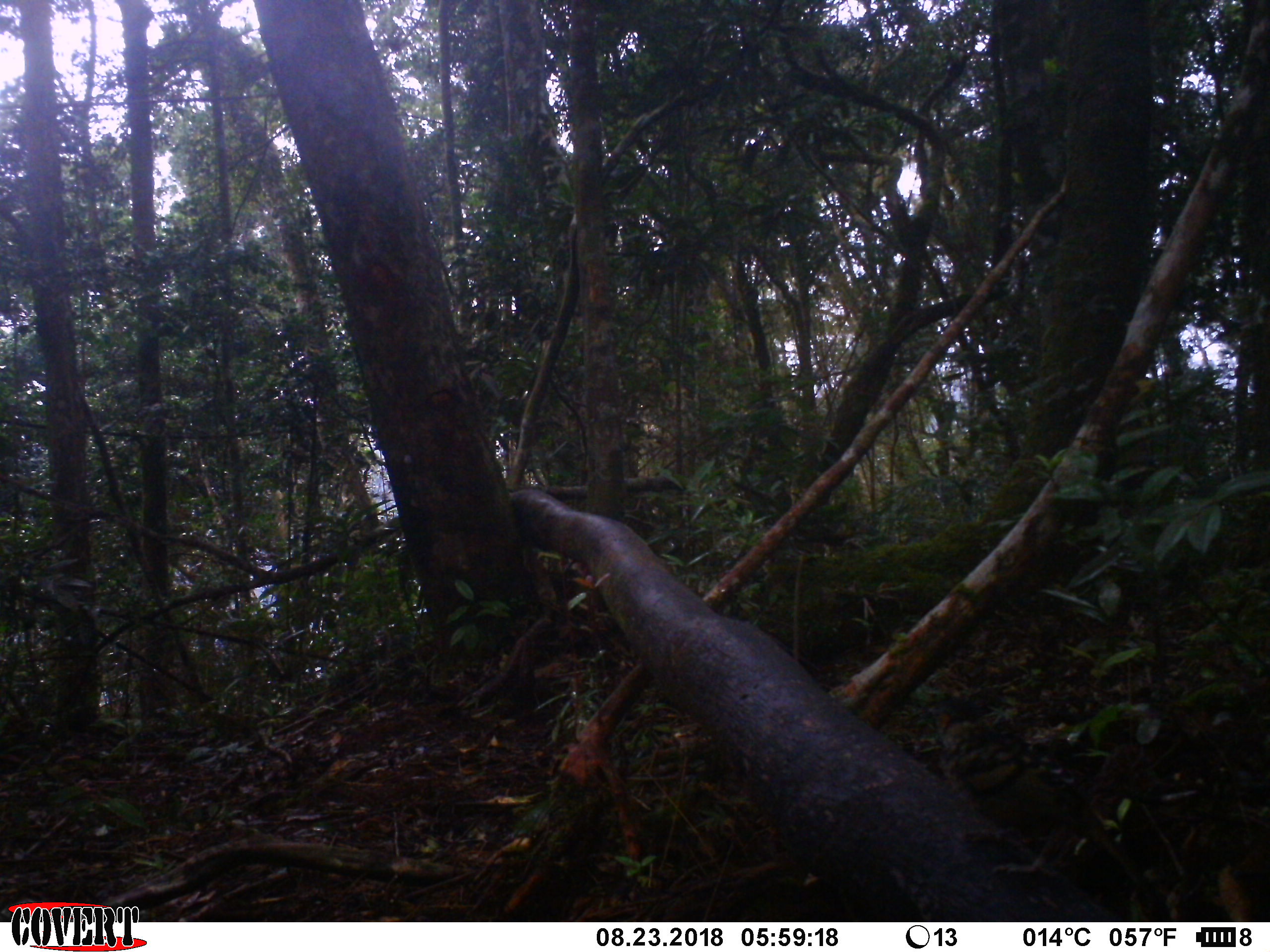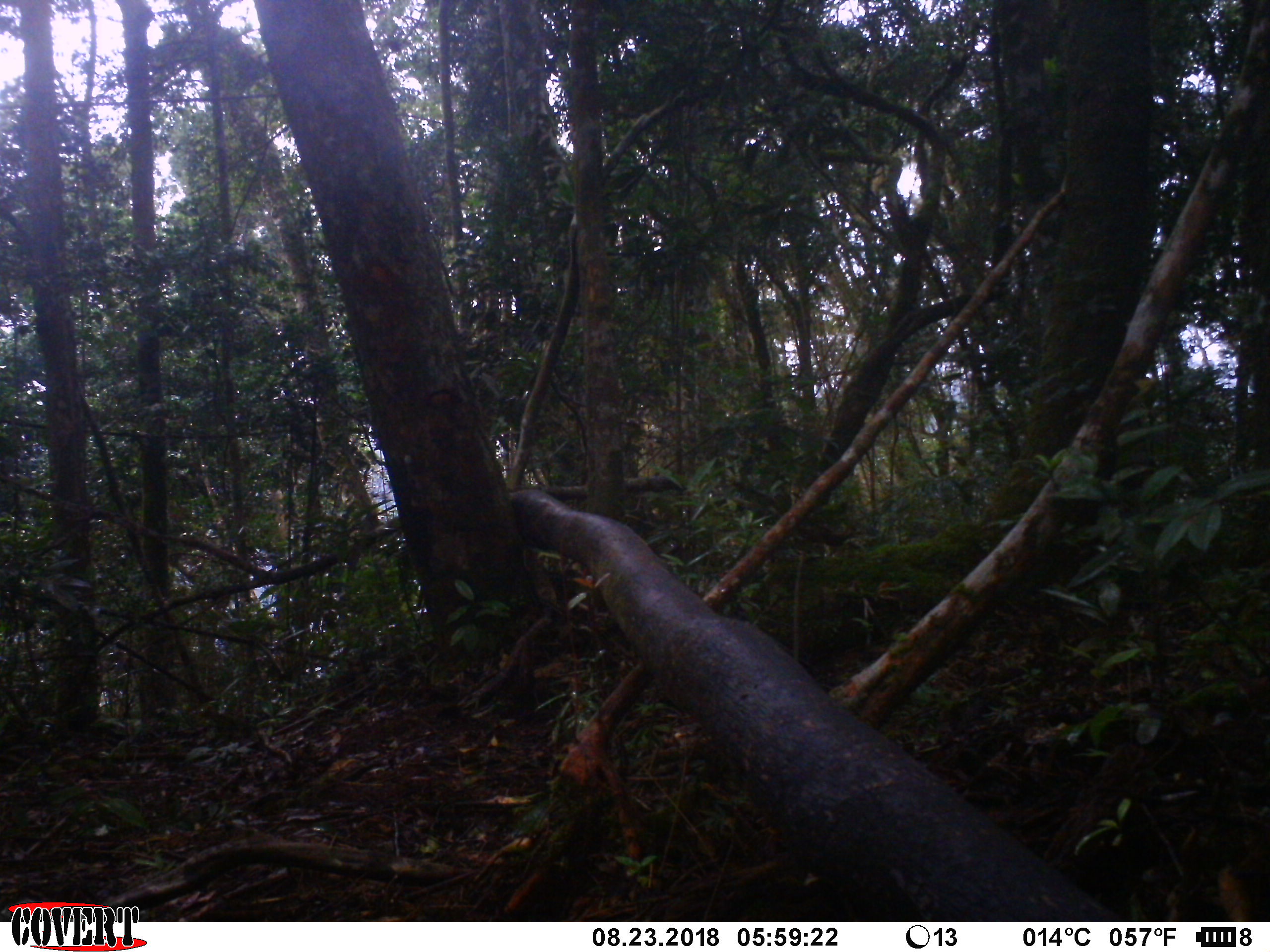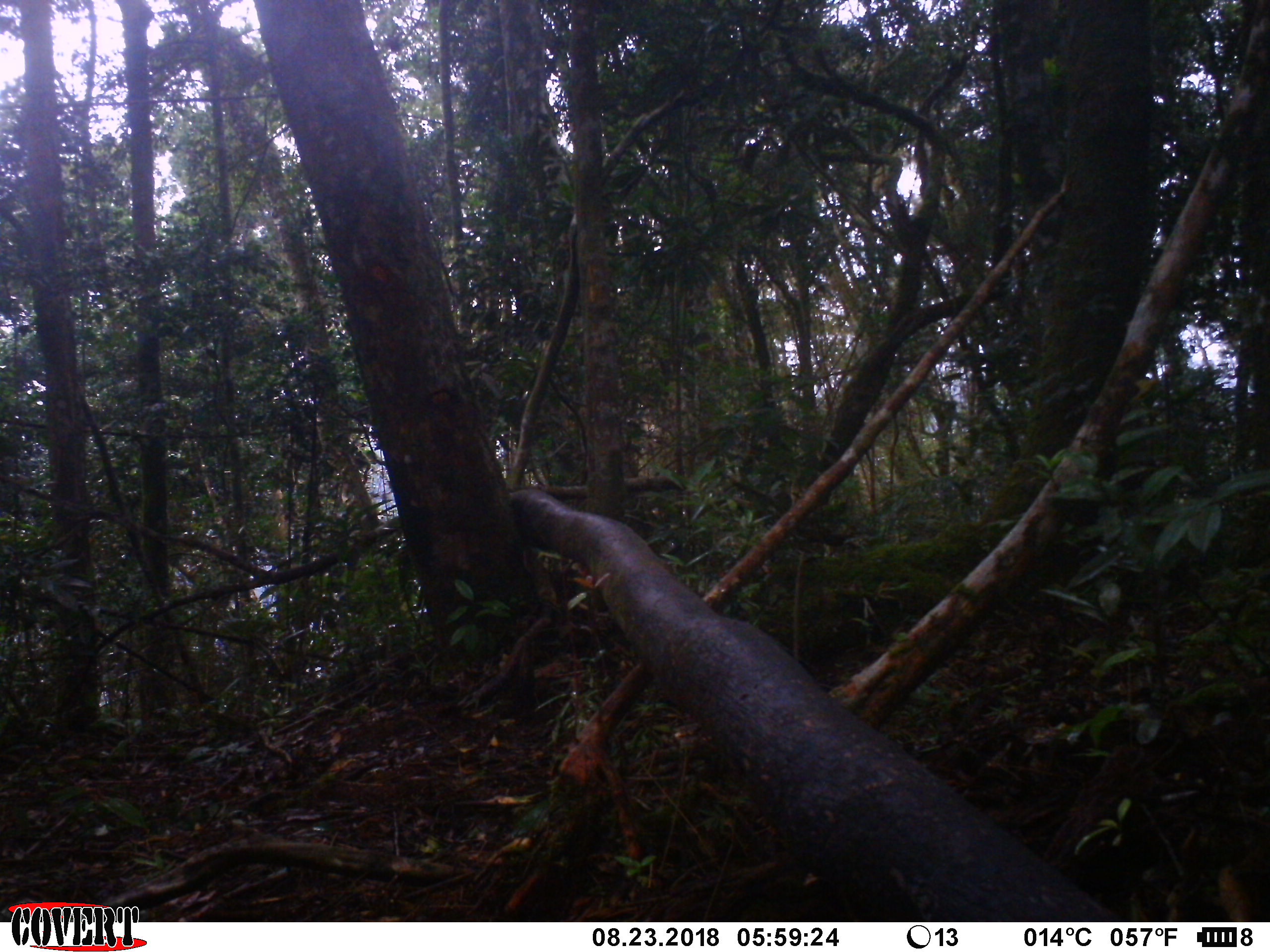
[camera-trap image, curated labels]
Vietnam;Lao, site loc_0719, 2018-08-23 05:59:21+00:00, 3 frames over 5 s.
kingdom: Animalia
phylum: Chordata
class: Aves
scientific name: Aves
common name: bird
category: unidentified bird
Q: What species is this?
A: Unidentified bird (bird) (Aves).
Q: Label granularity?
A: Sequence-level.